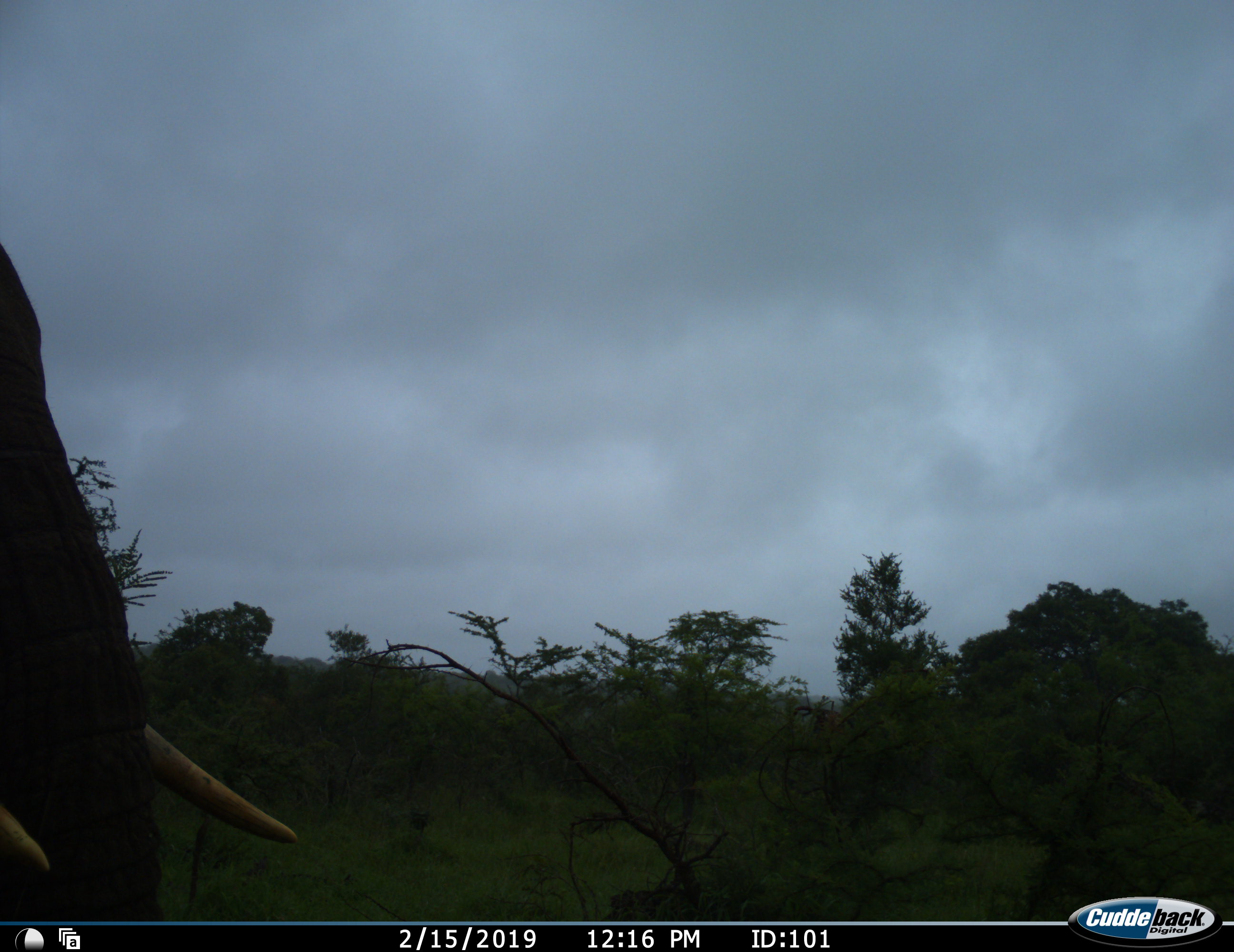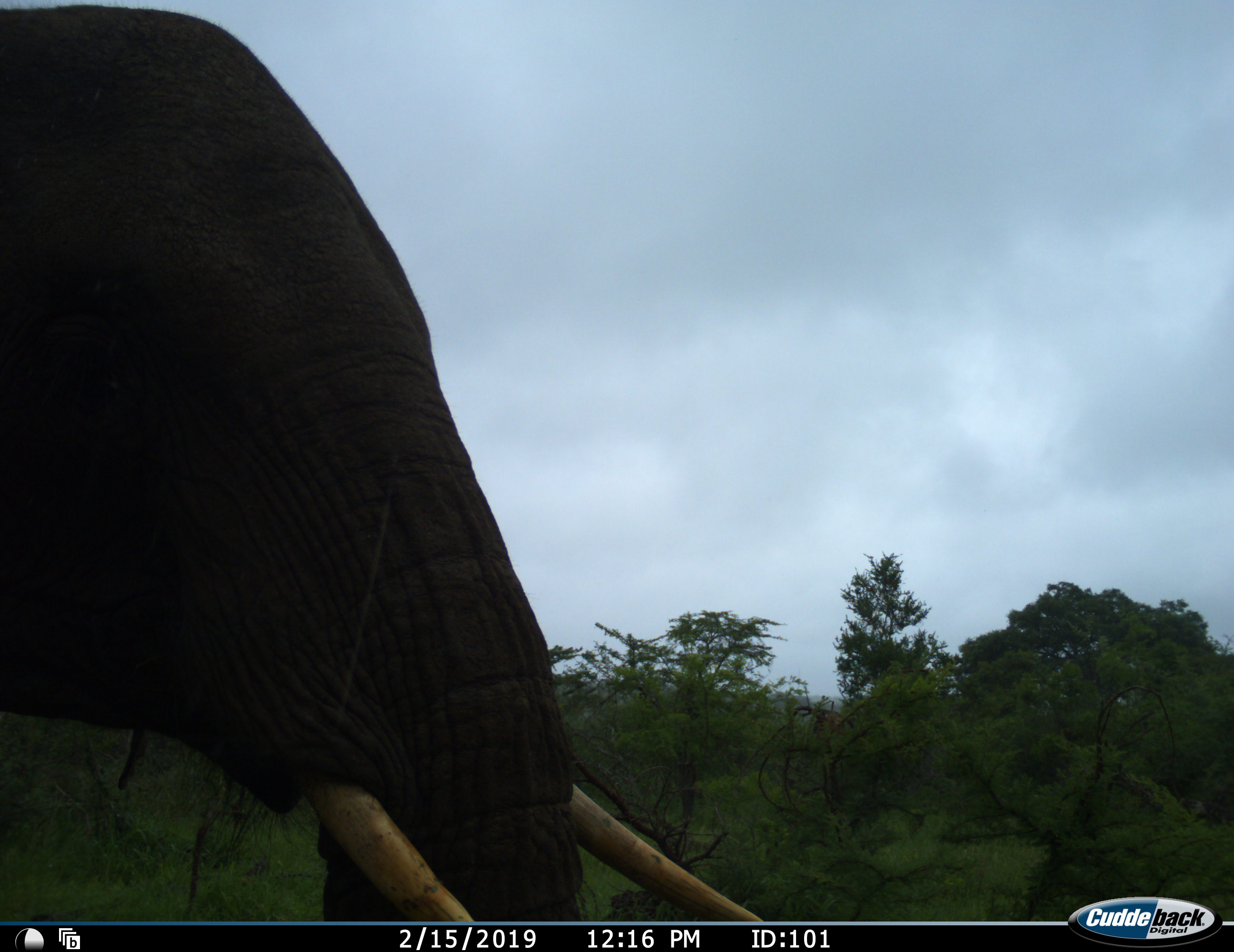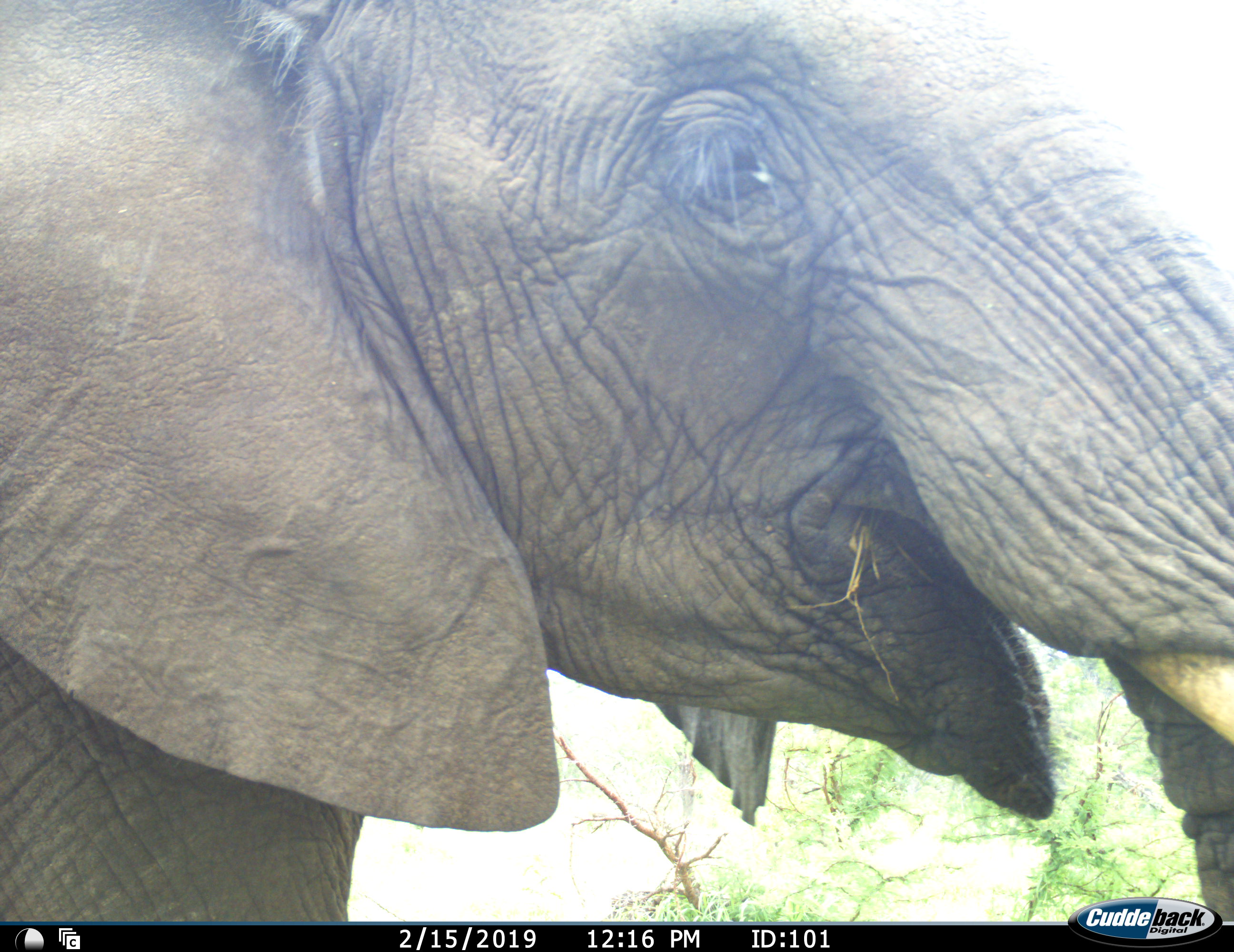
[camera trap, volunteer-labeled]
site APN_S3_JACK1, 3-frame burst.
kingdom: Animalia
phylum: Chordata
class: Mammalia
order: Proboscidea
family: Elephantidae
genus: Loxodonta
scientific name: Loxodonta africana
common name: african bush elephant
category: elephant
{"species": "elephant (african bush elephant) (Loxodonta africana)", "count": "1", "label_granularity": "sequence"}